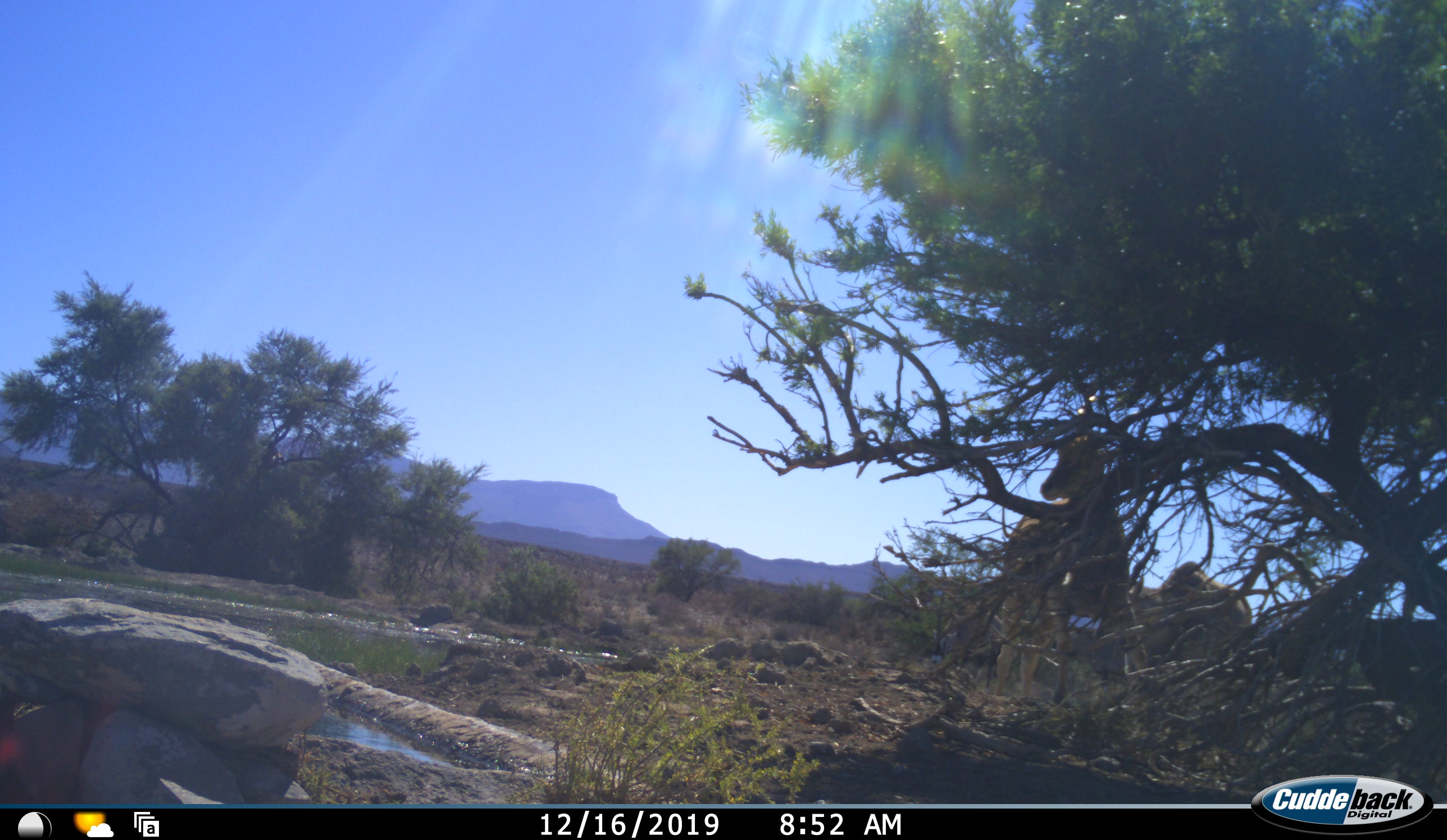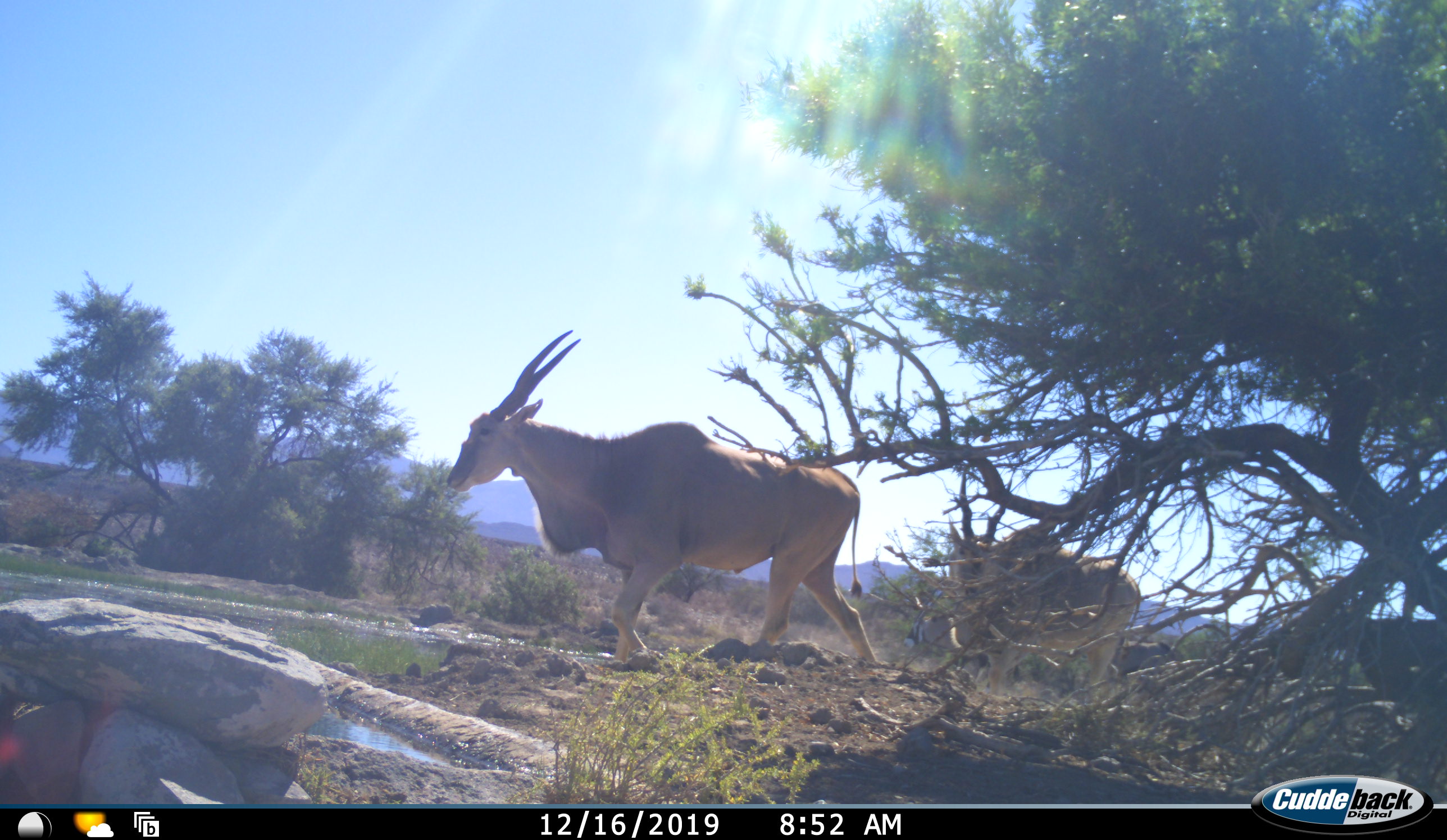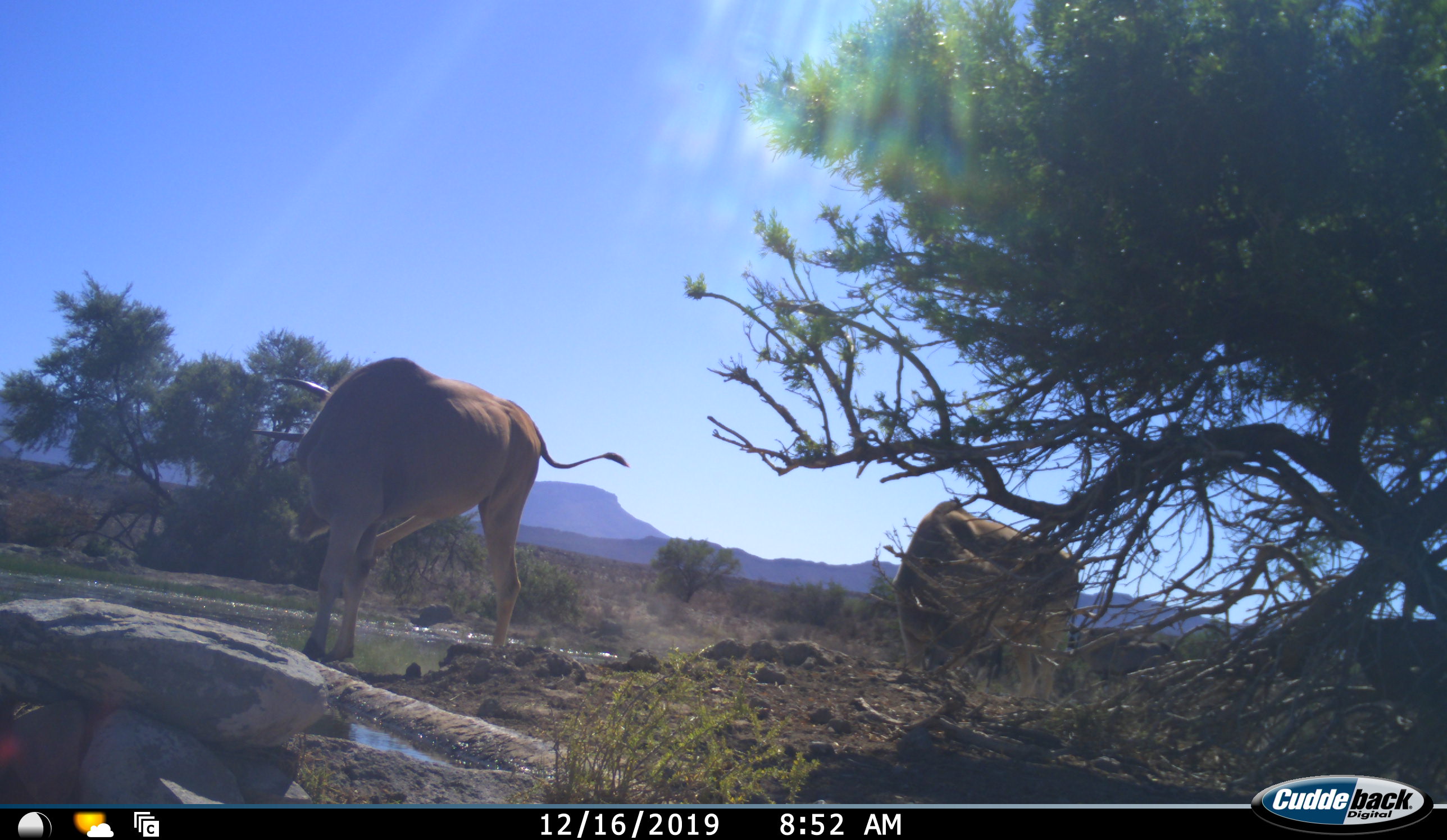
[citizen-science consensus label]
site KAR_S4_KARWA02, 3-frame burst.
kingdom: Animalia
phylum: Chordata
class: Mammalia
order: Artiodactyla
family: Bovidae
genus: Tragelaphus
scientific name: Tragelaphus oryx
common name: eland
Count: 2.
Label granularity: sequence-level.